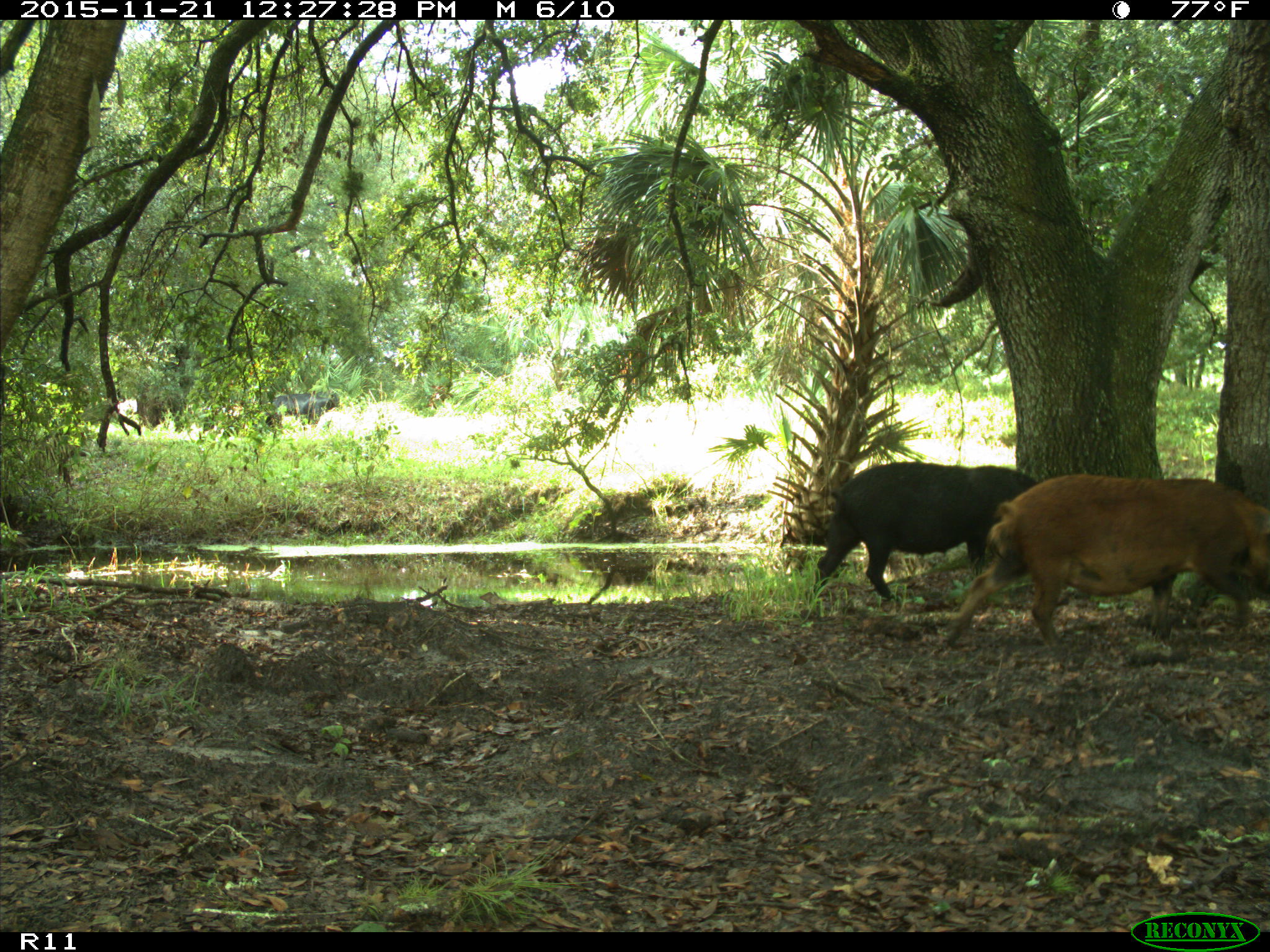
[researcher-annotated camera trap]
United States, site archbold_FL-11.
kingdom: Animalia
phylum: Chordata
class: Mammalia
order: Artiodactyla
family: Suidae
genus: Sus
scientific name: Sus scrofa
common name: wild boar